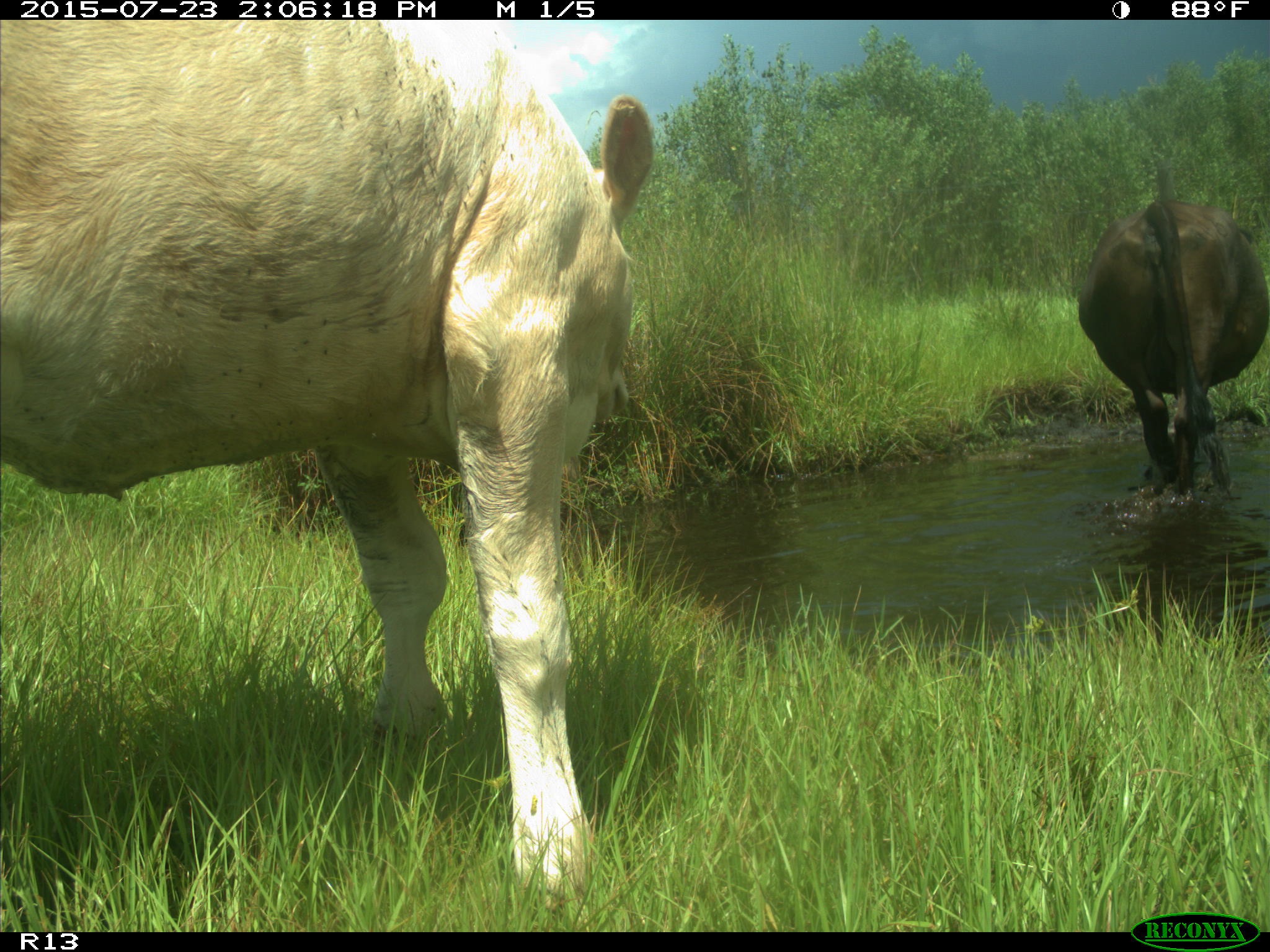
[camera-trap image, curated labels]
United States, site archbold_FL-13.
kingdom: Animalia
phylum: Chordata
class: Mammalia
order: Artiodactyla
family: Bovidae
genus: Bos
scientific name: Bos taurus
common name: domestic cow